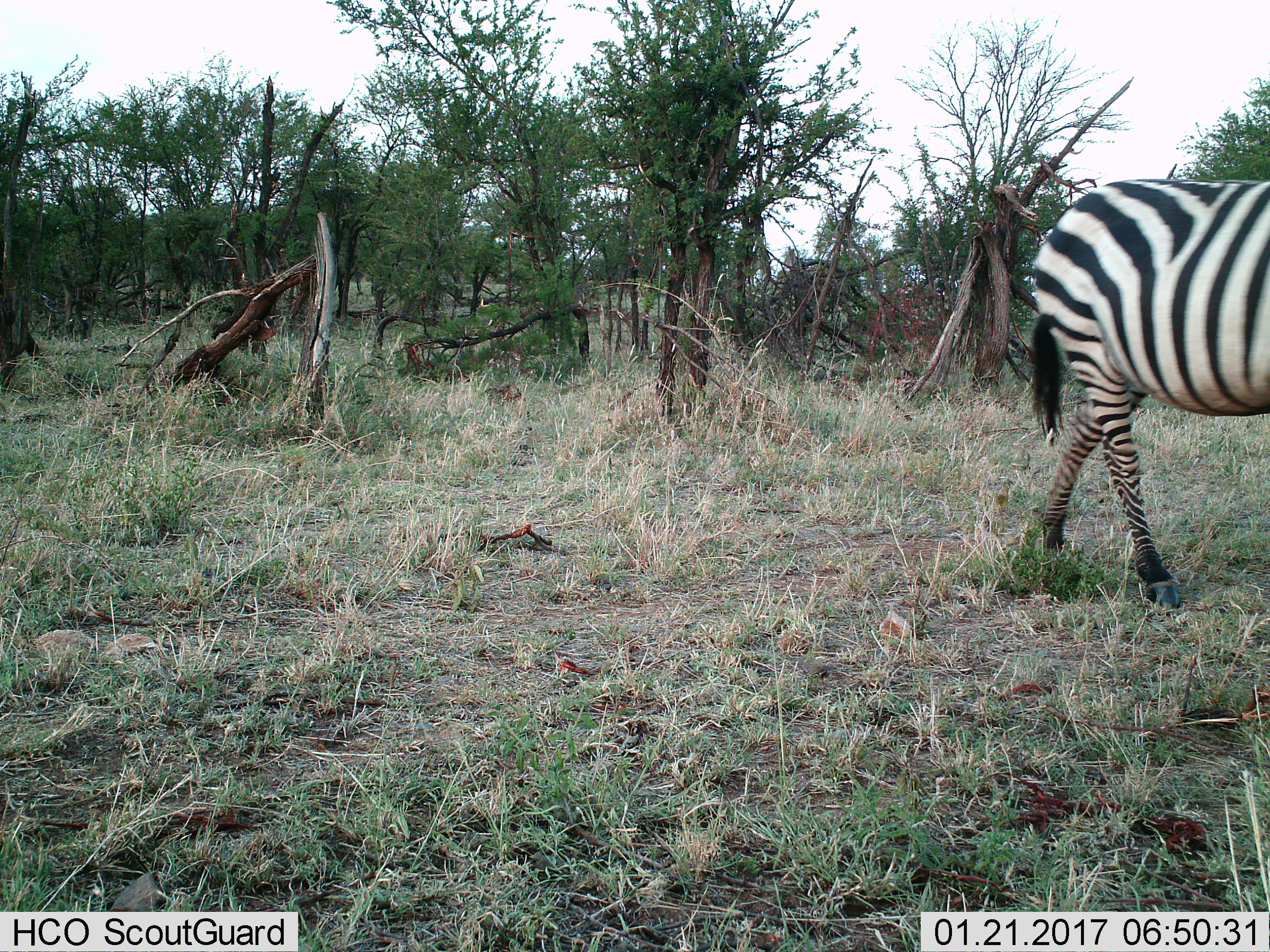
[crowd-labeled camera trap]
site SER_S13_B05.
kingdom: Animalia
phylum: Chordata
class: Mammalia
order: Perissodactyla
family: Equidae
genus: Equus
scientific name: Equus quagga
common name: plains zebra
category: zebraplains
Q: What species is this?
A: Zebraplains (plains zebra) (Equus quagga).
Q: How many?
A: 1.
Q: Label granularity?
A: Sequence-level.